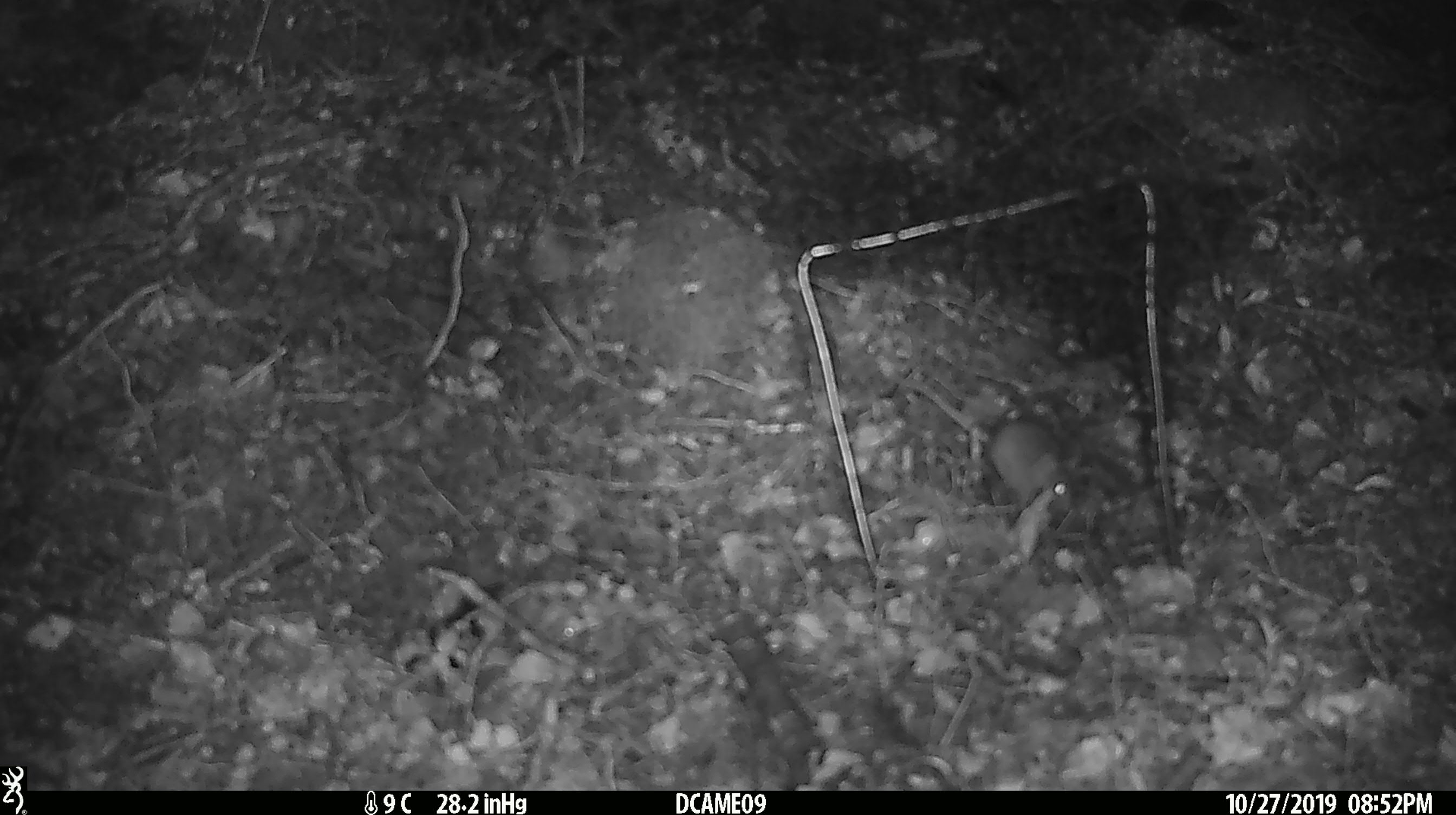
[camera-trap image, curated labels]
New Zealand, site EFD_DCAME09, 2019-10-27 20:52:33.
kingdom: Animalia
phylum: Chordata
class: Mammalia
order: Rodentia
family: Muridae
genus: Mus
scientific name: Mus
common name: mouse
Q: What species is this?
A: Mouse (Mus).